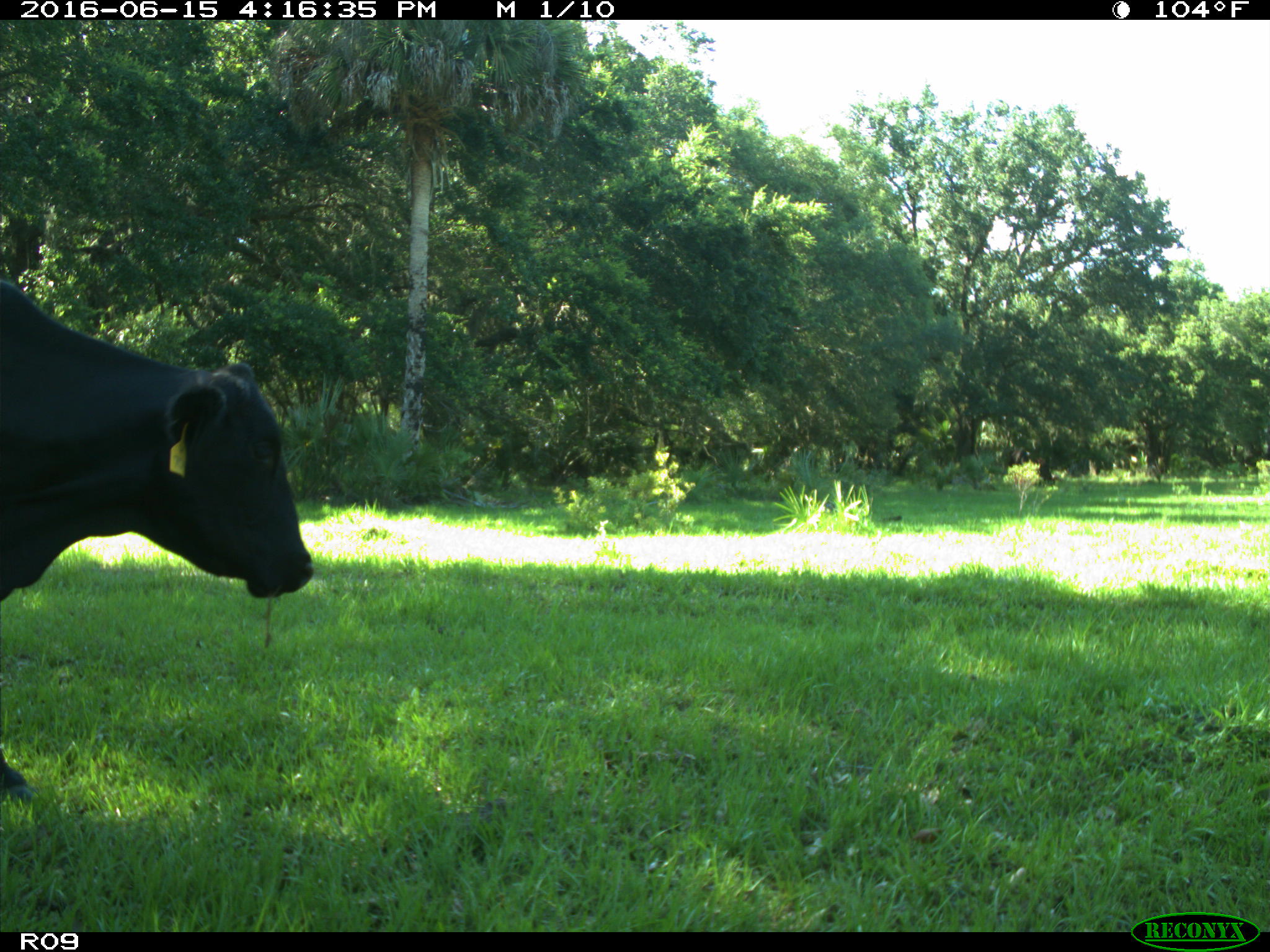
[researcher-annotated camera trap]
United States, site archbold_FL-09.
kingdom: Animalia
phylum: Chordata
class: Mammalia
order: Artiodactyla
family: Bovidae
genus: Bos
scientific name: Bos taurus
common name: domestic cow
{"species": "Bos taurus (domestic cow)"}